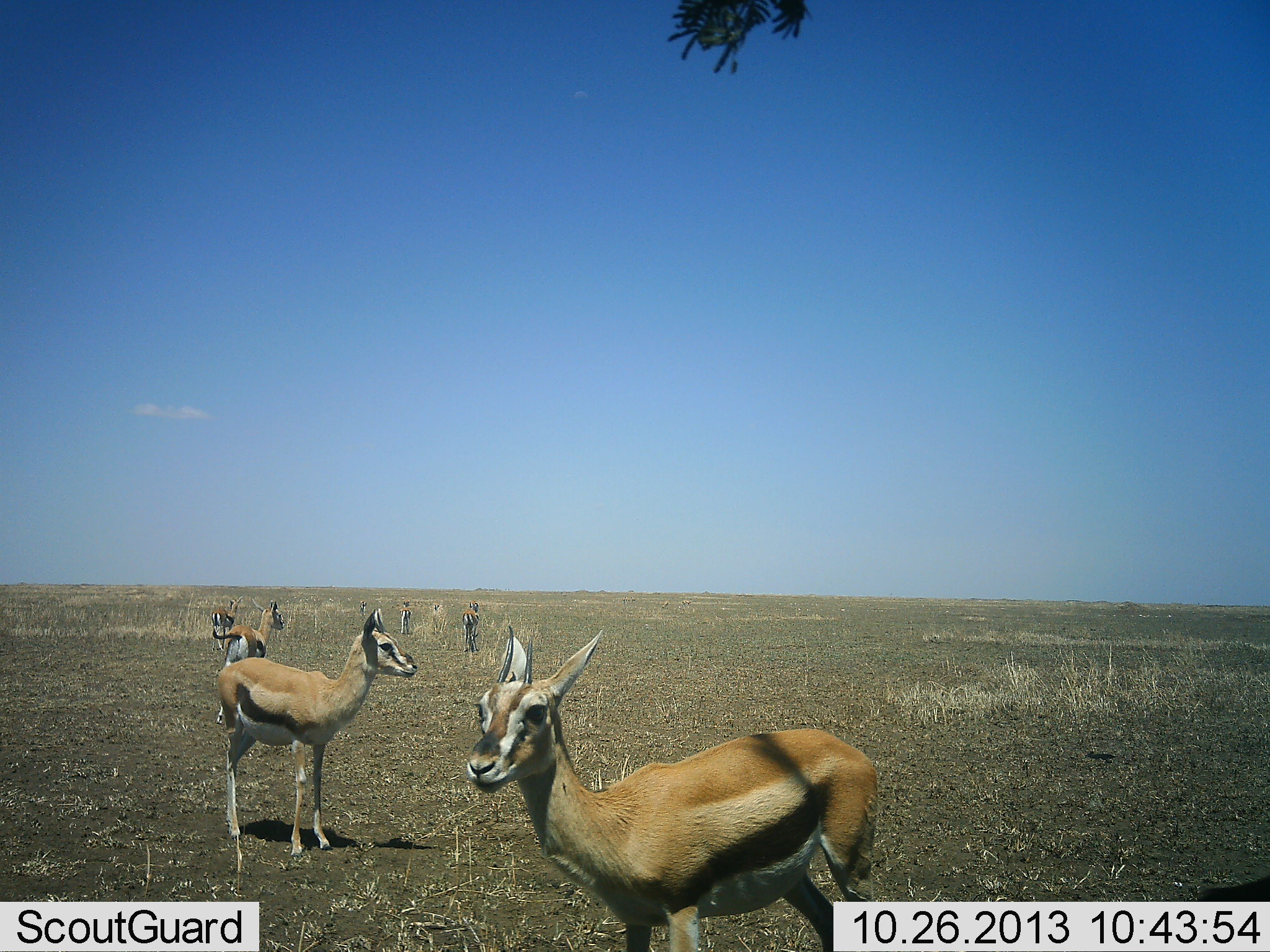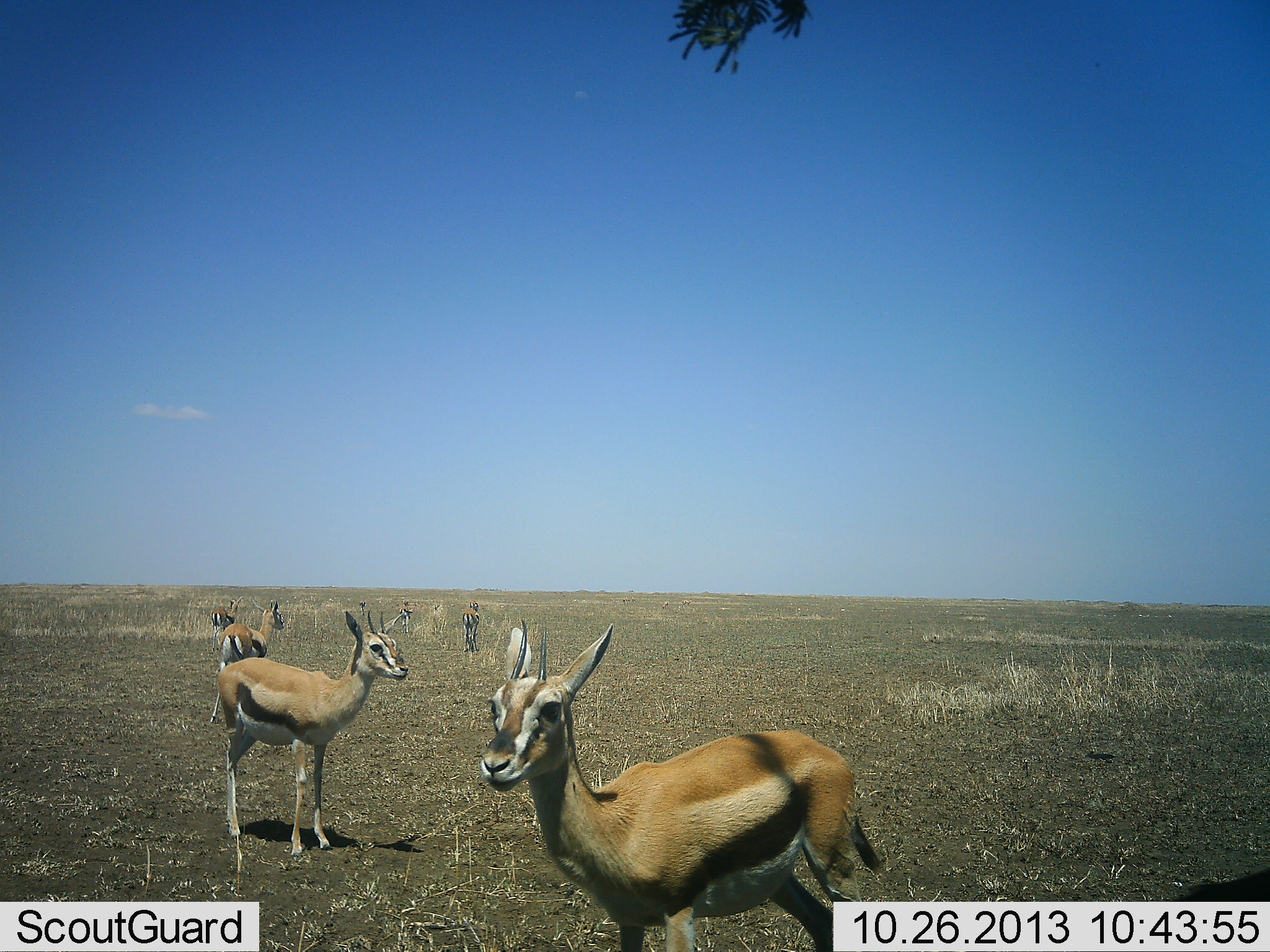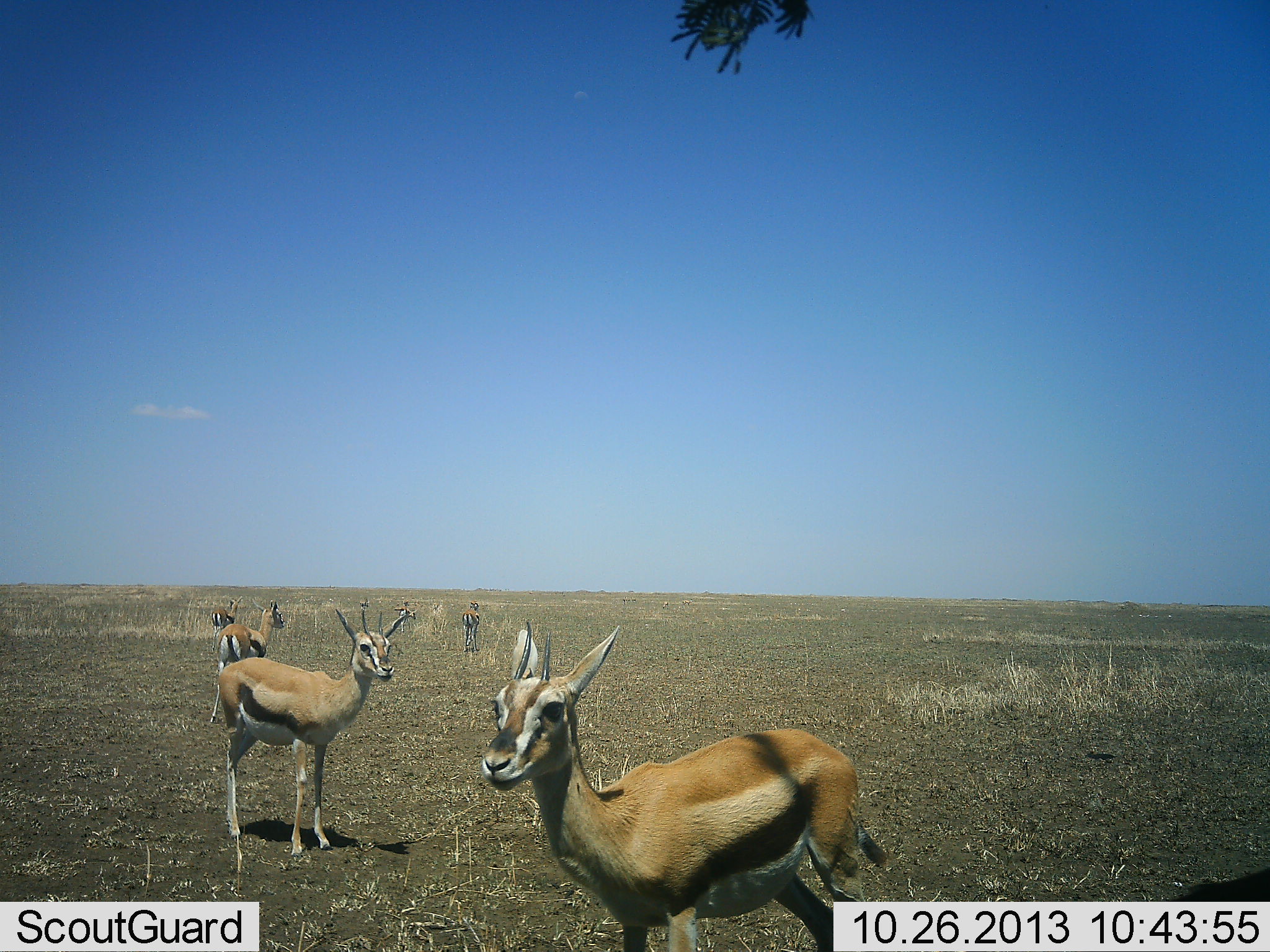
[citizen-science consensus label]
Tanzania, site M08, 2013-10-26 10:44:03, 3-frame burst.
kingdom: Animalia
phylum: Chordata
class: Mammalia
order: Artiodactyla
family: Bovidae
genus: Eudorcas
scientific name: Eudorcas thomsonii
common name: thomson's gazelle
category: gazellethomsons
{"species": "gazellethomsons (thomson's gazelle) (Eudorcas thomsonii)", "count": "6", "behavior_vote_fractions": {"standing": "100%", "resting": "0%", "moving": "9%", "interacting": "4%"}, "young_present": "0%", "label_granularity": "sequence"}